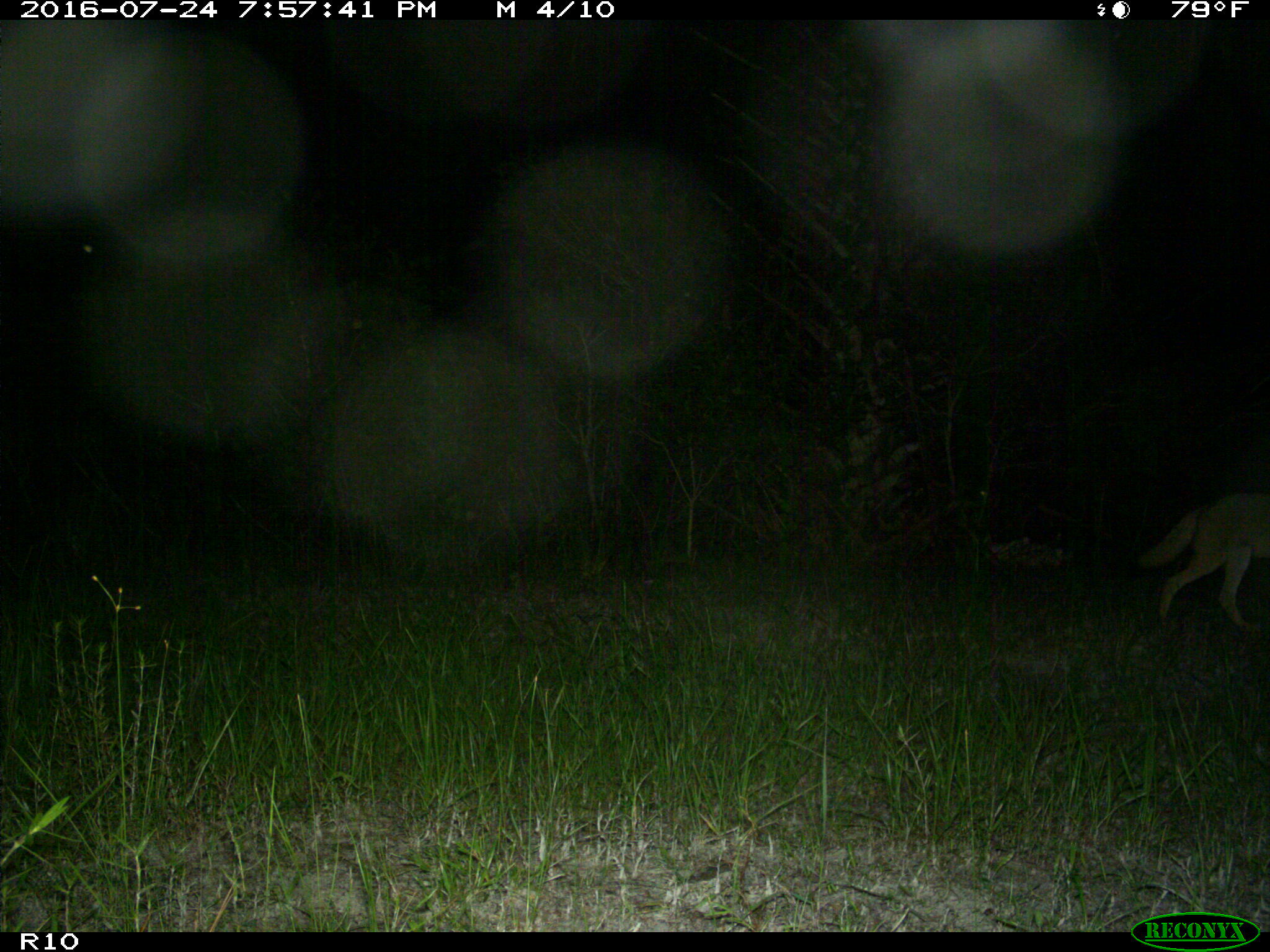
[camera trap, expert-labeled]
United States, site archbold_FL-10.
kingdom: Animalia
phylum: Chordata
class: Mammalia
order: Carnivora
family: Canidae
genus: Canis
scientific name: Canis latrans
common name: coyote